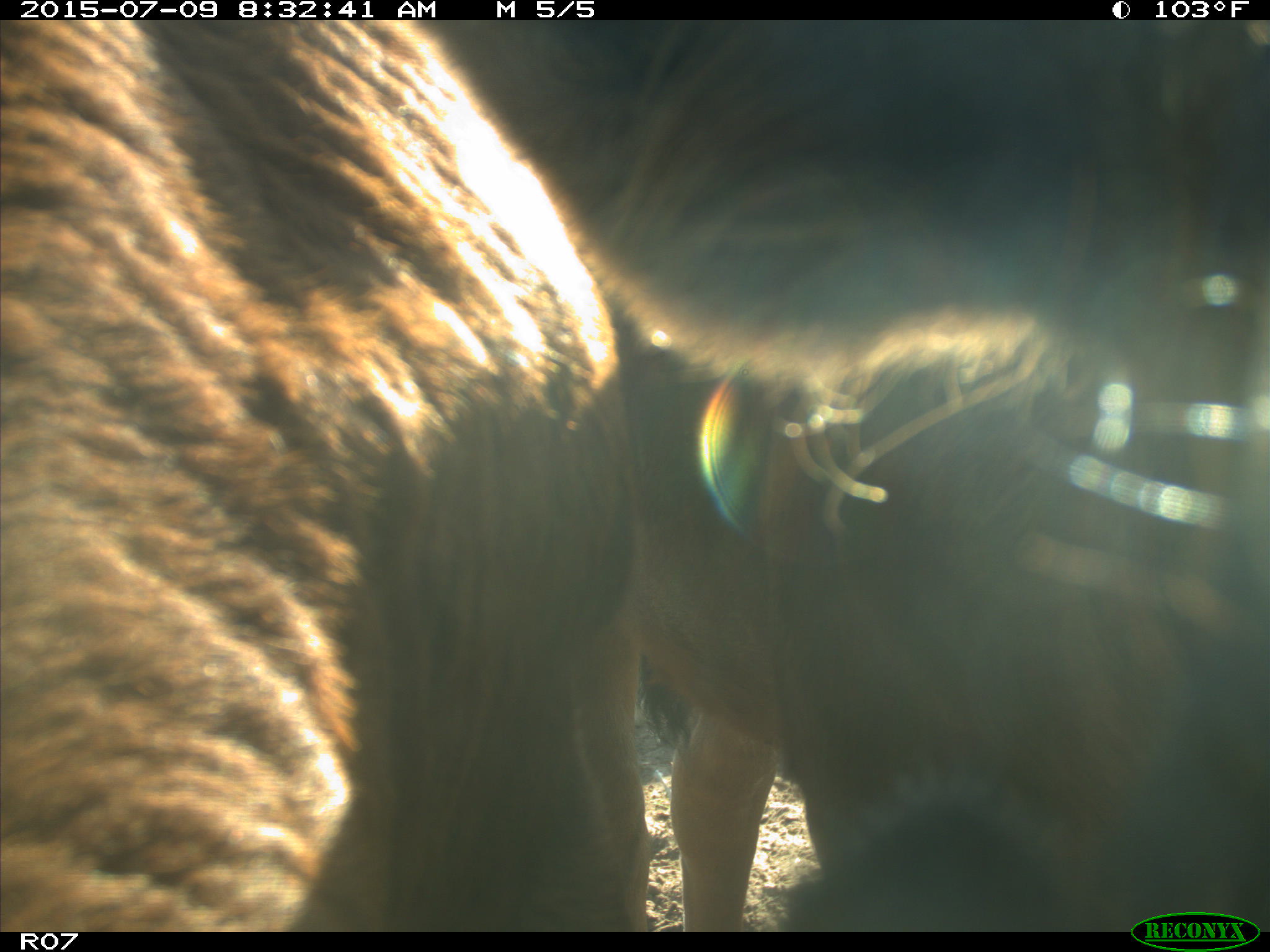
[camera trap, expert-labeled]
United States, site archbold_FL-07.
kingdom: Animalia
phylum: Chordata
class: Mammalia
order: Artiodactyla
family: Bovidae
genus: Bos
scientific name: Bos taurus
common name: domestic cow